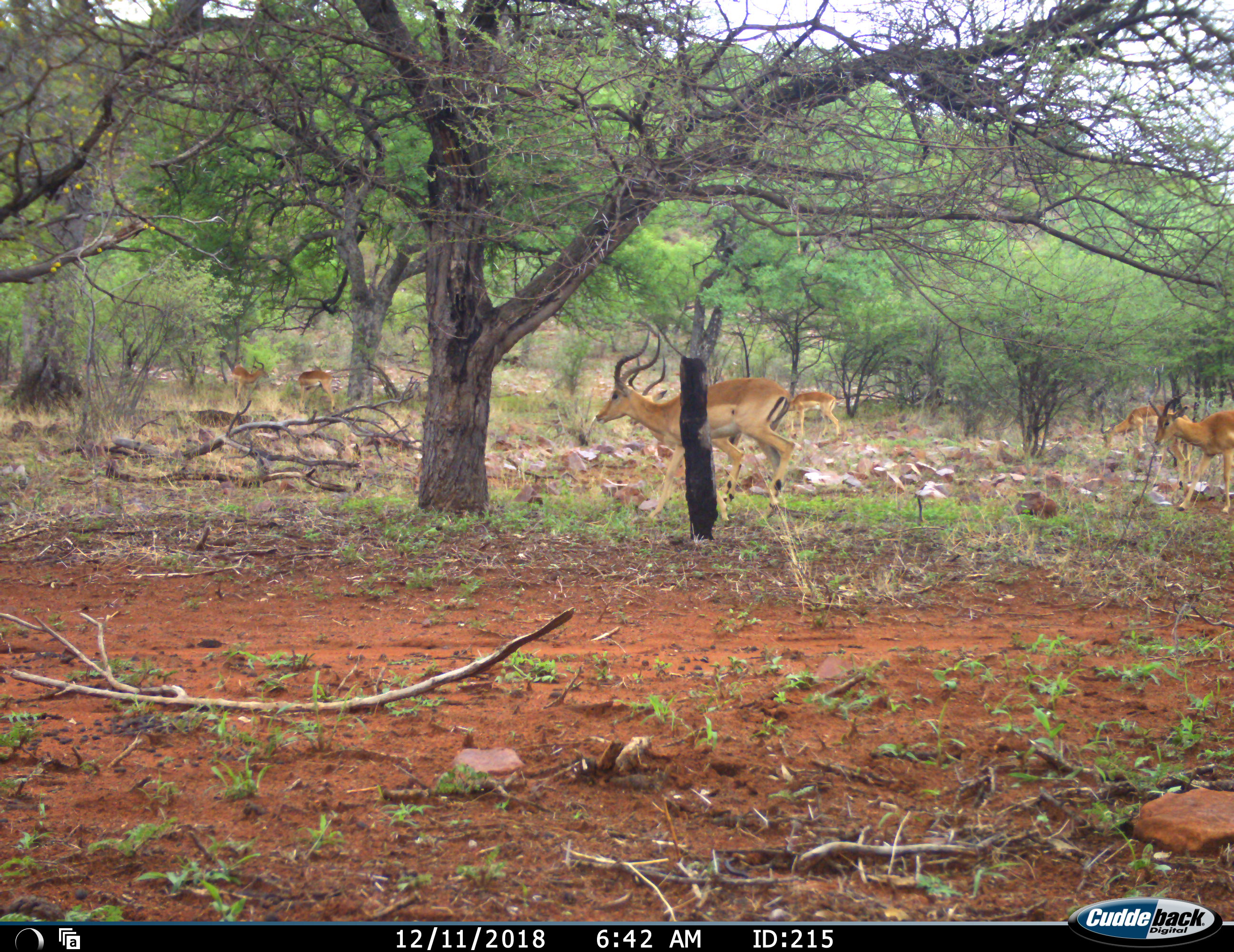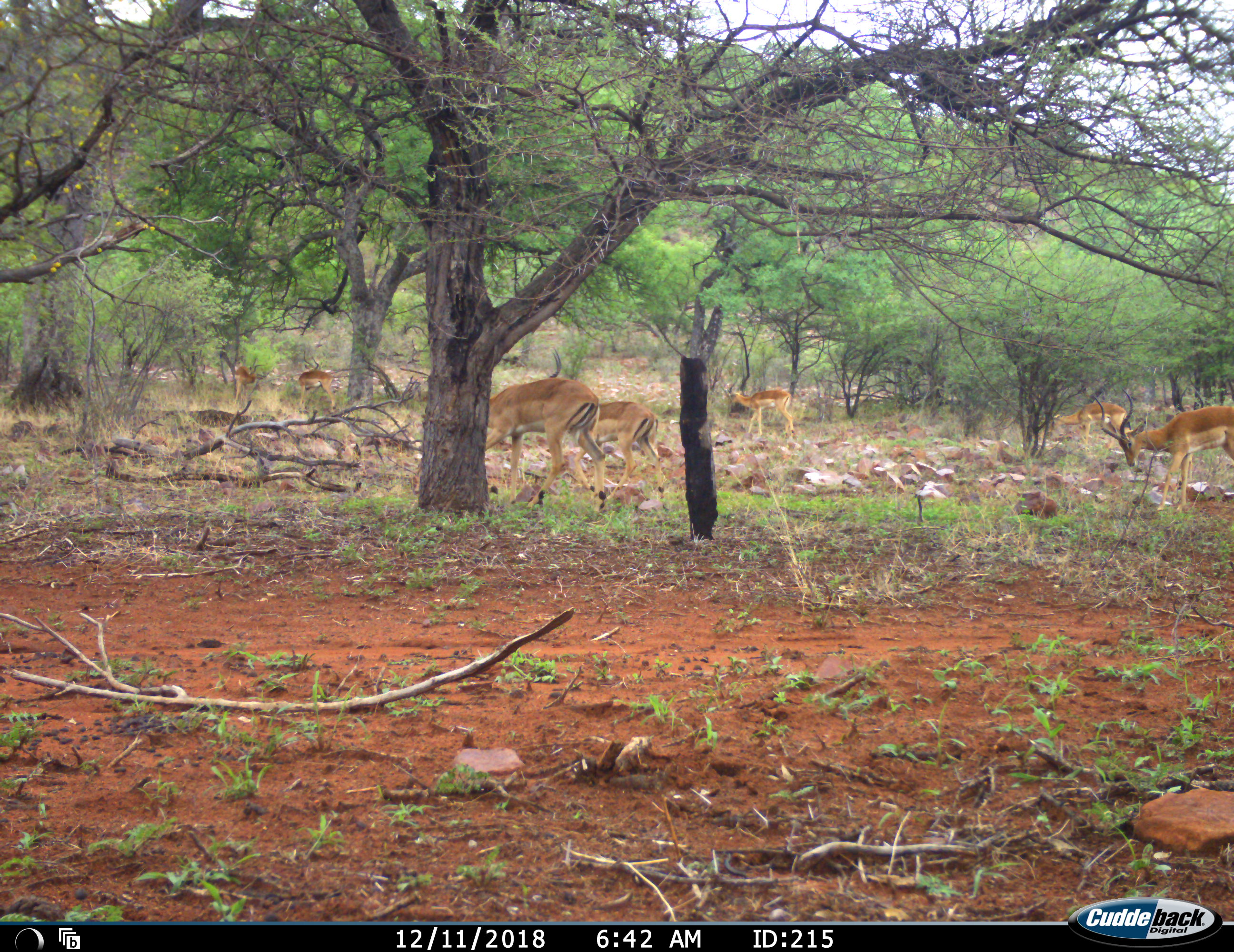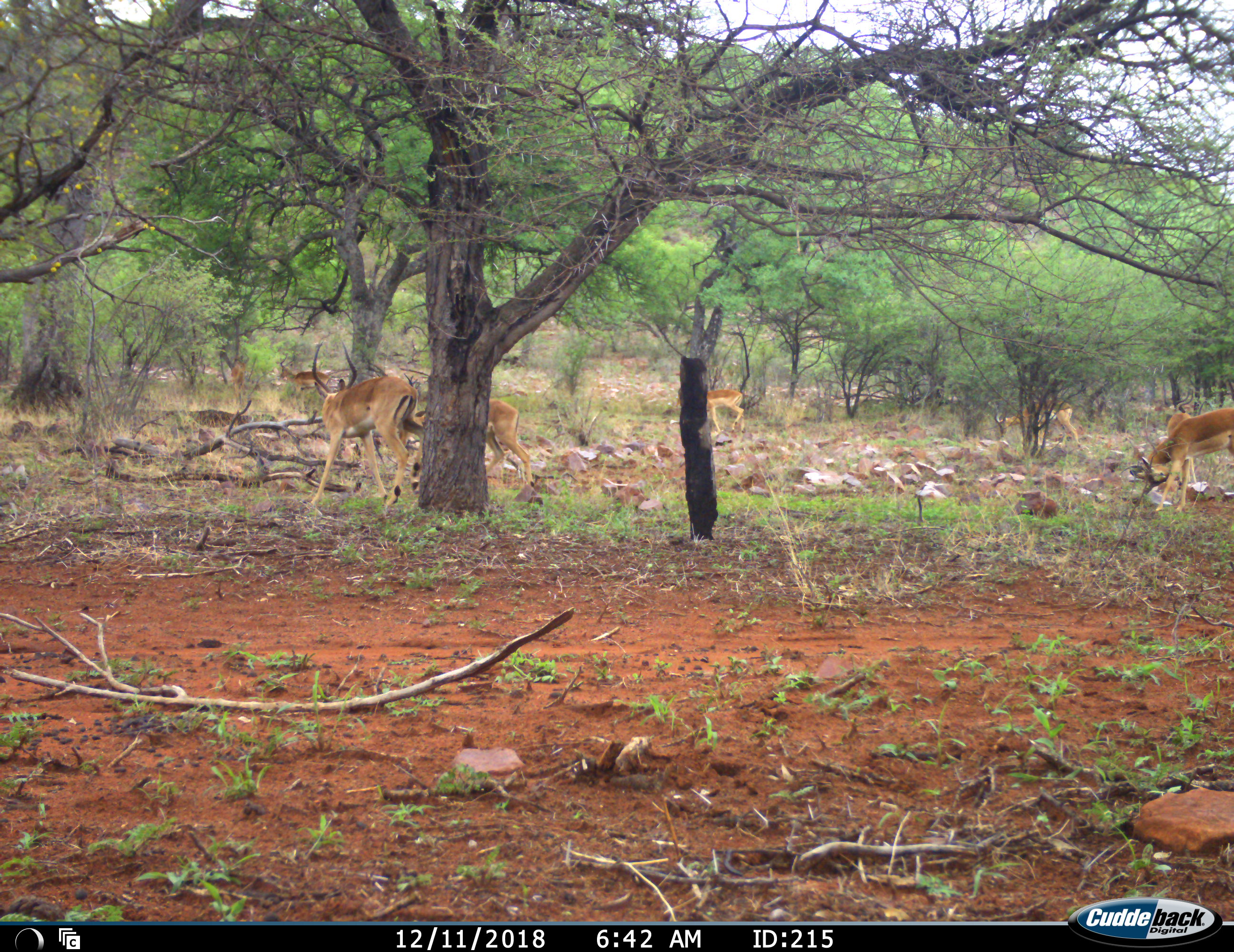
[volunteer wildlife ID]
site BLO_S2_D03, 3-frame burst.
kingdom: Animalia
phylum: Chordata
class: Mammalia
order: Artiodactyla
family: Bovidae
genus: Aepyceros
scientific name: Aepyceros melampus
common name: impala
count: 8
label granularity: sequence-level